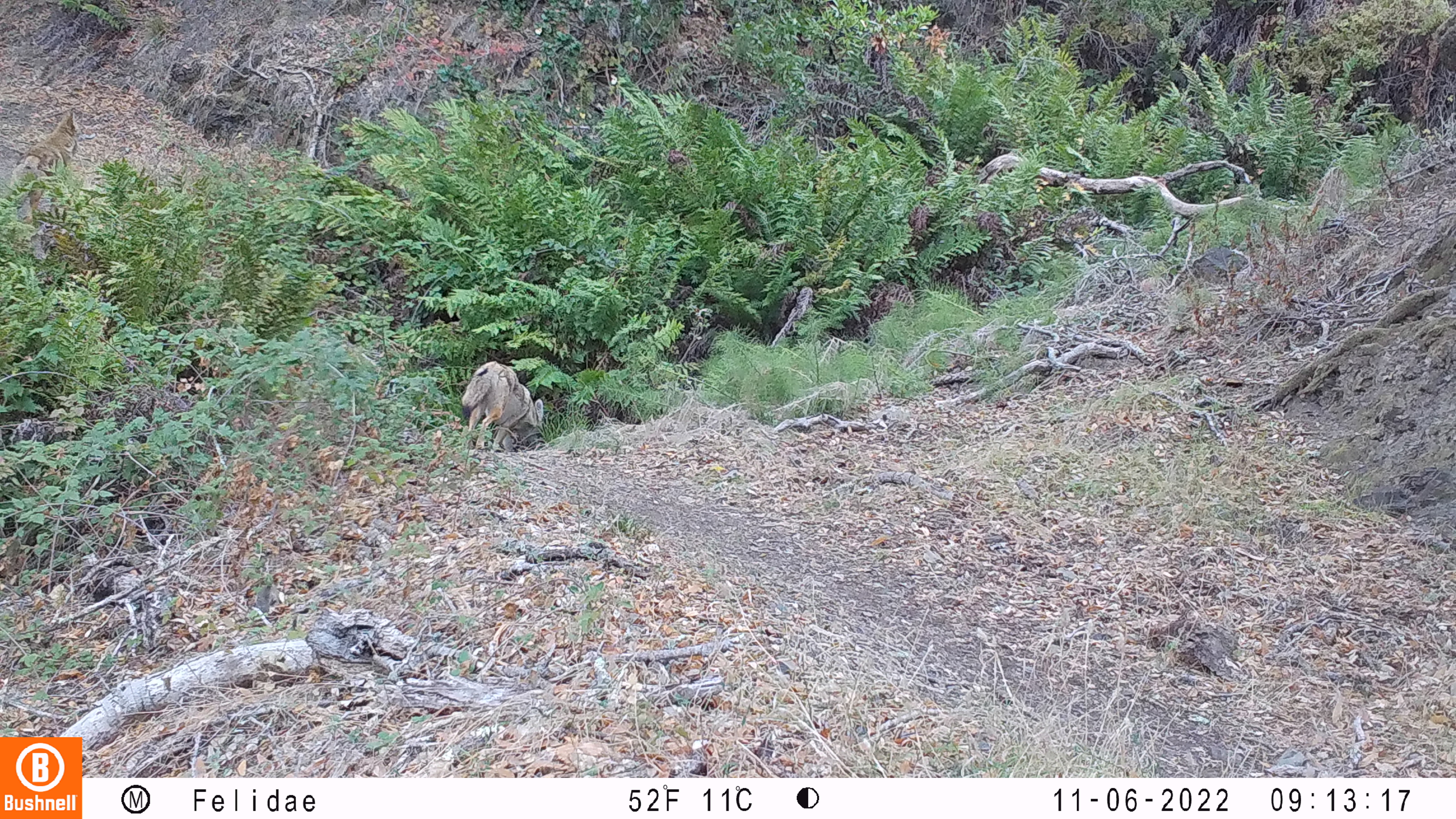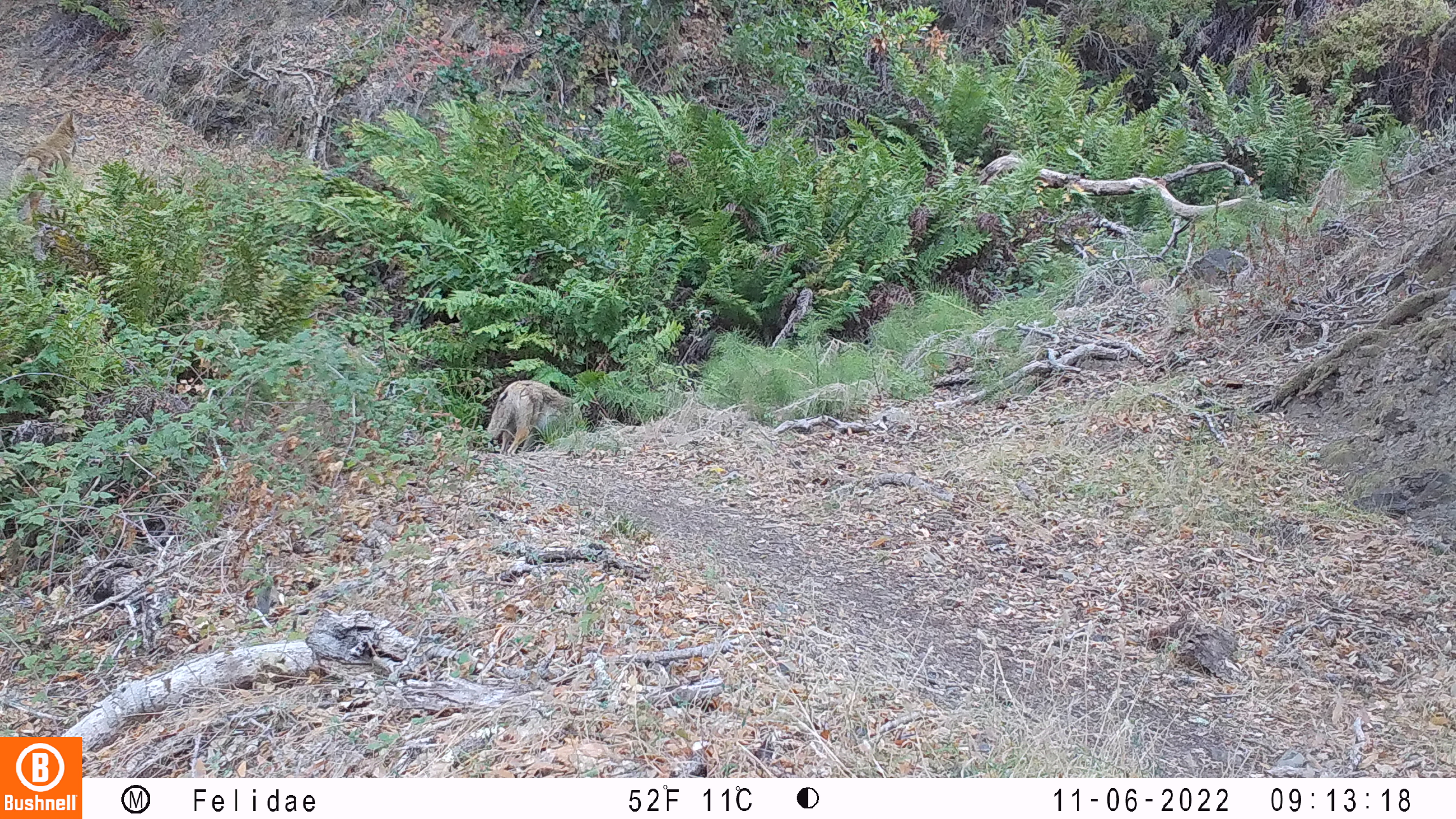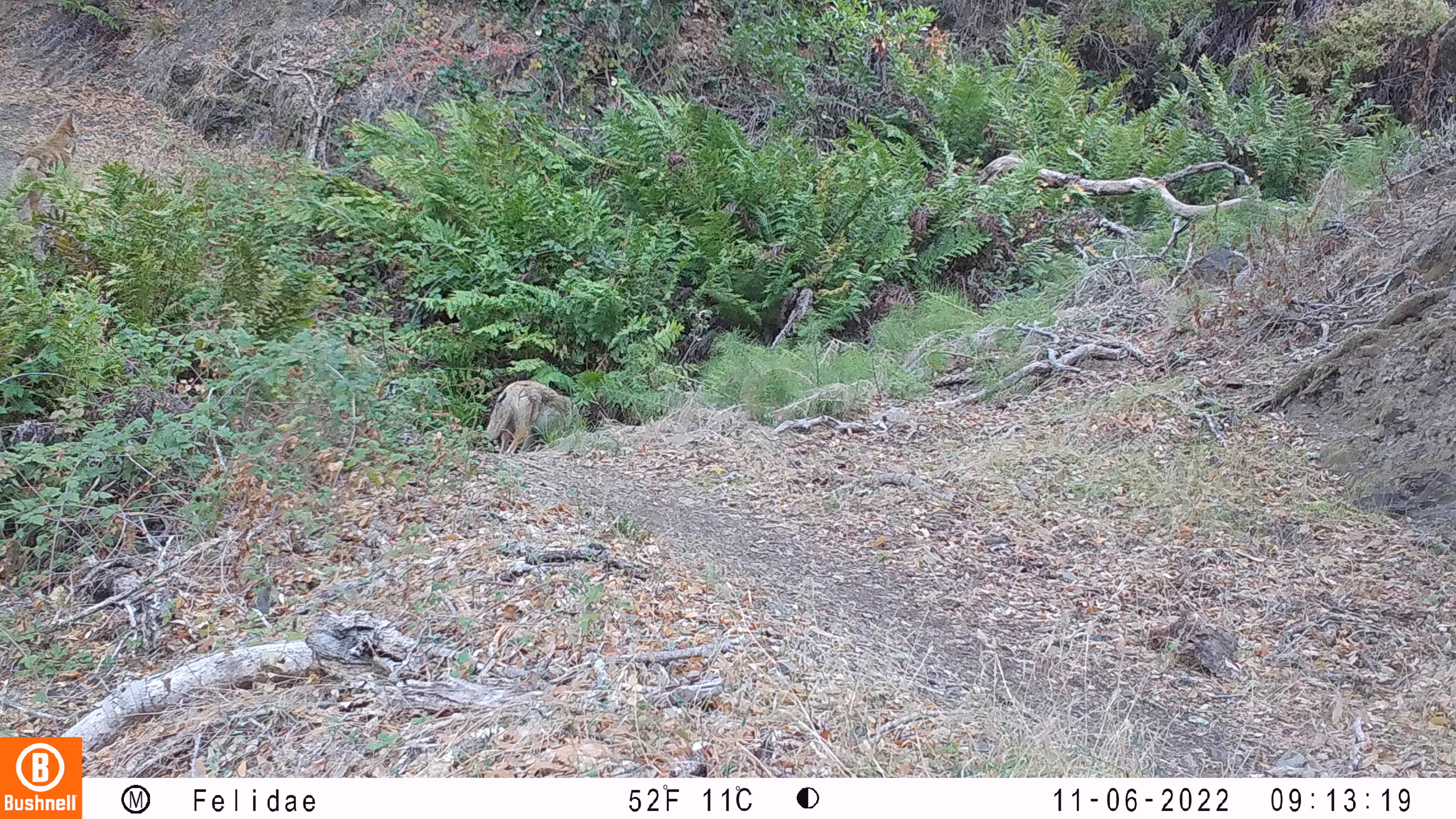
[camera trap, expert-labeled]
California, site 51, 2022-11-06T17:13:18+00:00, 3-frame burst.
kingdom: Animalia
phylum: Chordata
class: Mammalia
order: Carnivora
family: Canidae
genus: Canis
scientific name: Canis latrans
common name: coyote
Coyote (Canis latrans).